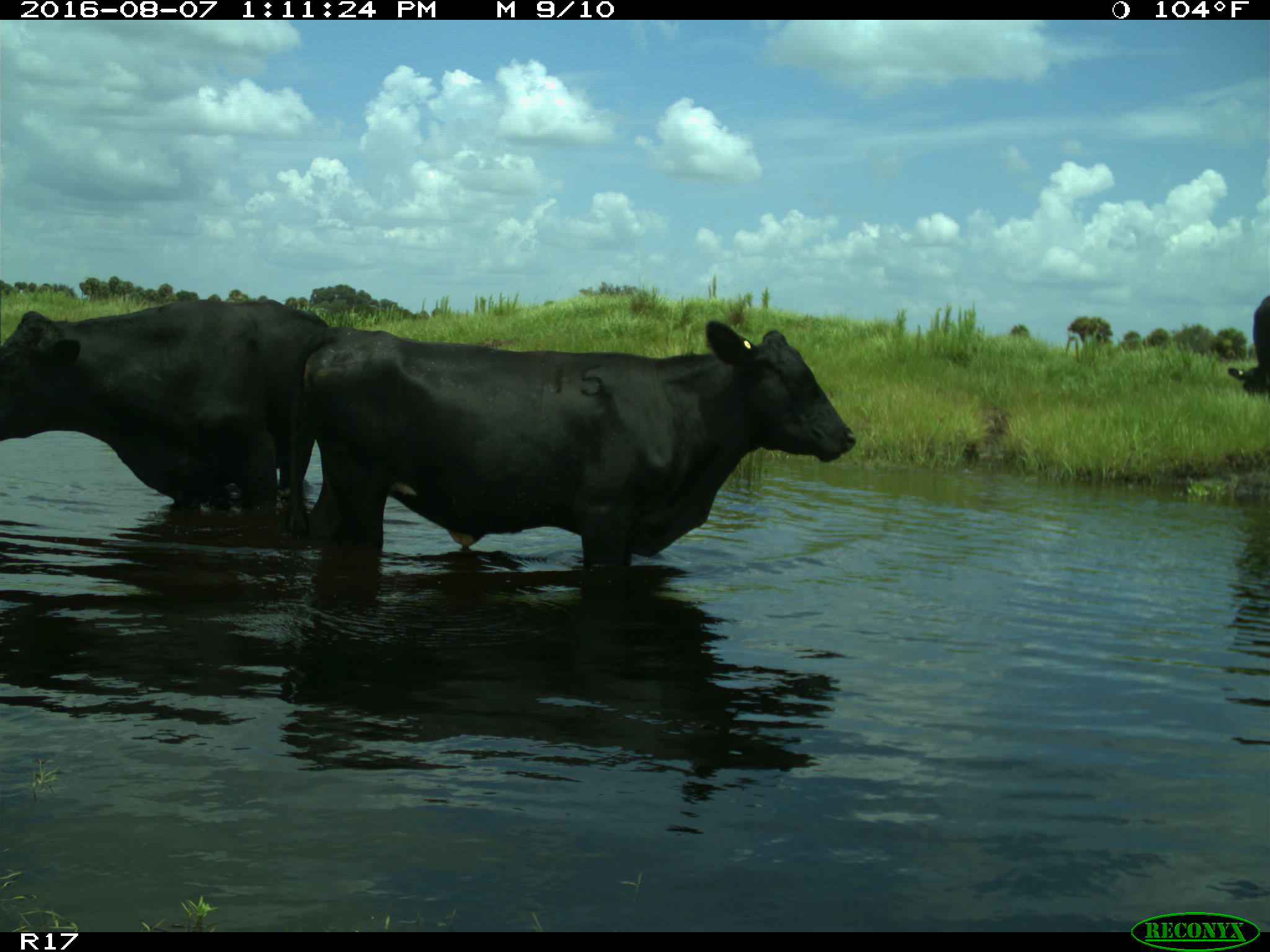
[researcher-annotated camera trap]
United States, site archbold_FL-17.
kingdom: Animalia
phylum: Chordata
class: Mammalia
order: Artiodactyla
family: Bovidae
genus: Bos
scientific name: Bos taurus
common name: domestic cow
Bos taurus (domestic cow).